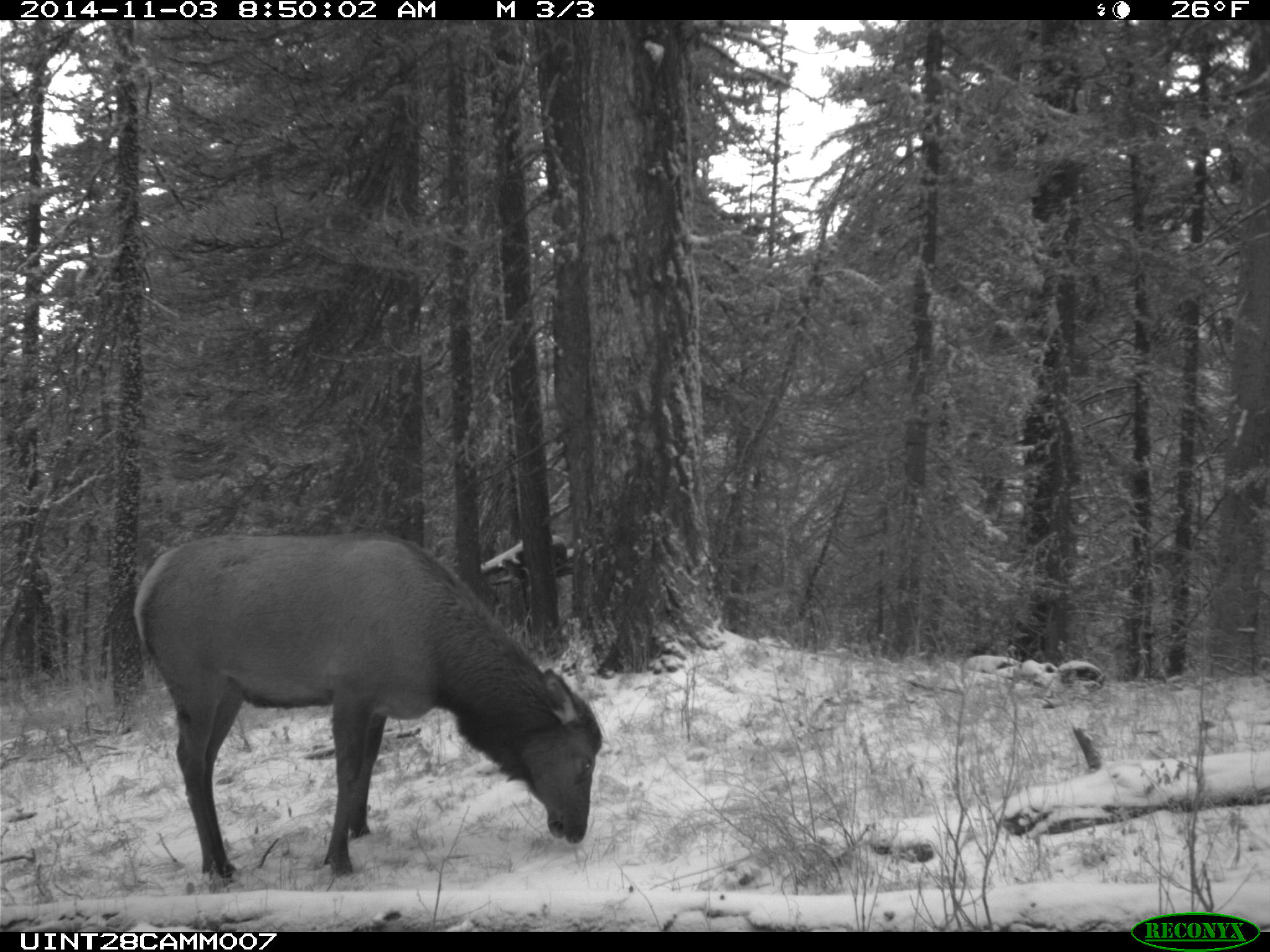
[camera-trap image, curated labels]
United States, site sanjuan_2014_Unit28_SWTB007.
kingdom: Animalia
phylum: Chordata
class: Mammalia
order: Artiodactyla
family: Cervidae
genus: Cervus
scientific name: Cervus elaphus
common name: red deer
Cervus elaphus (red deer).